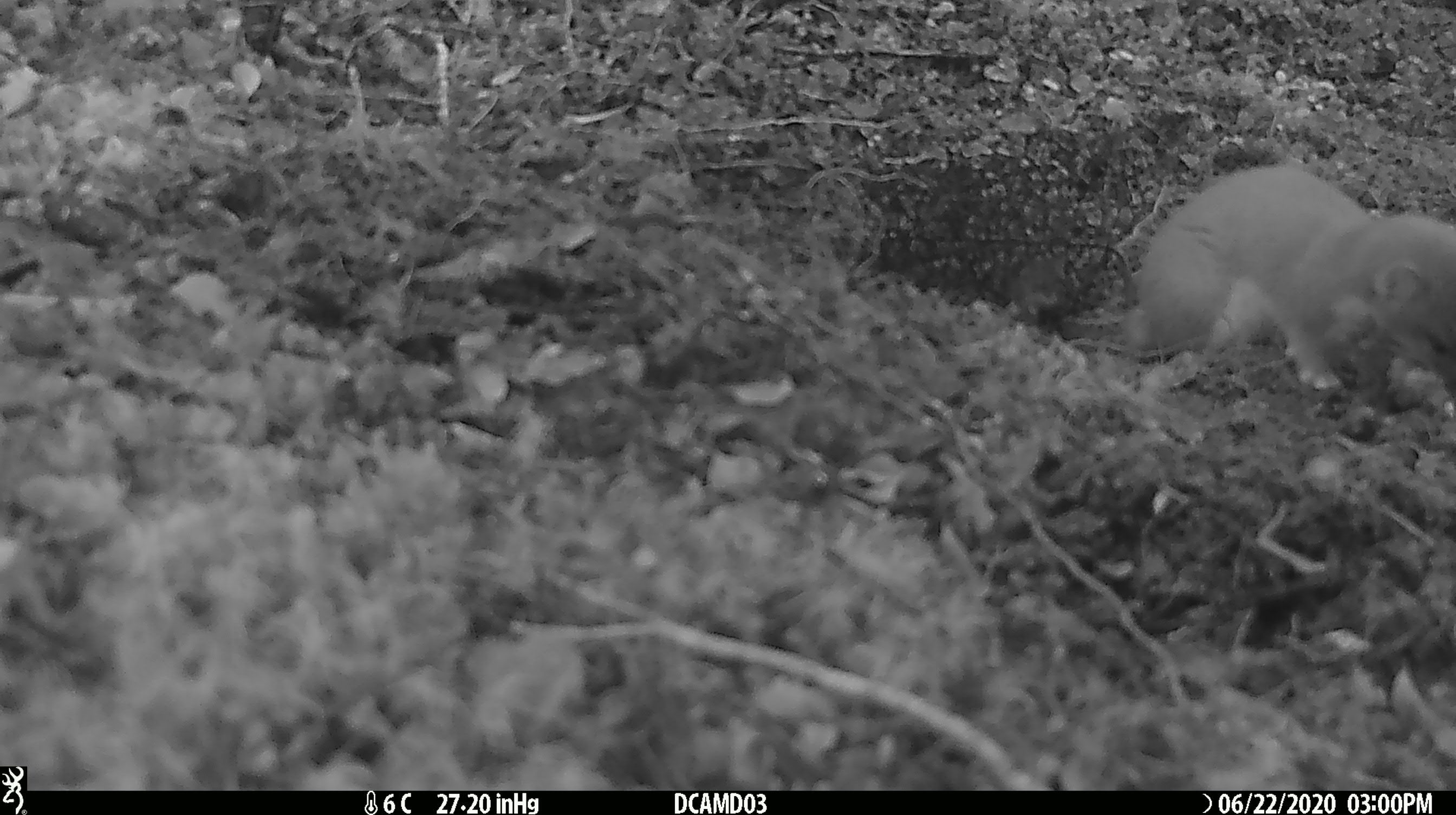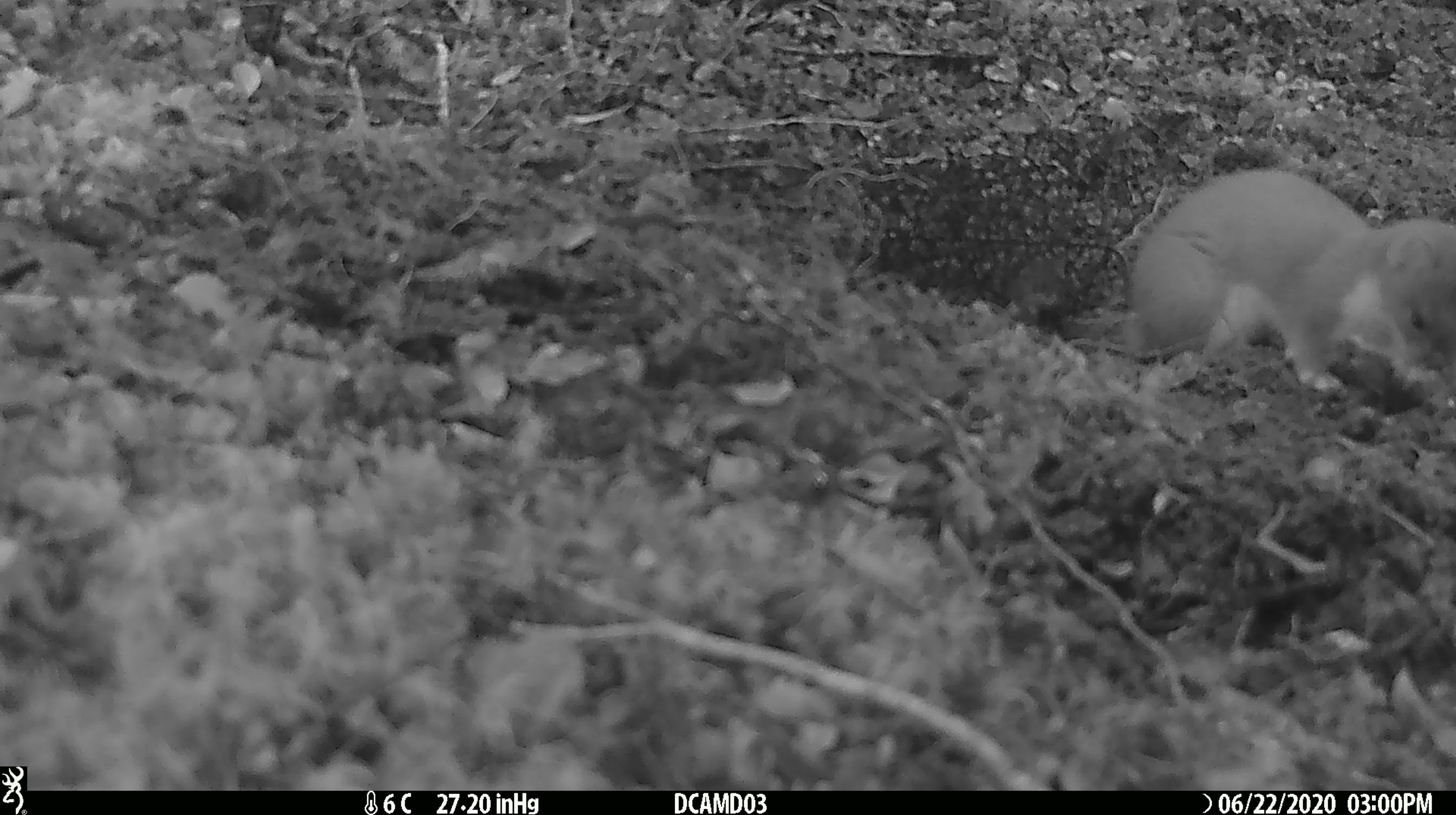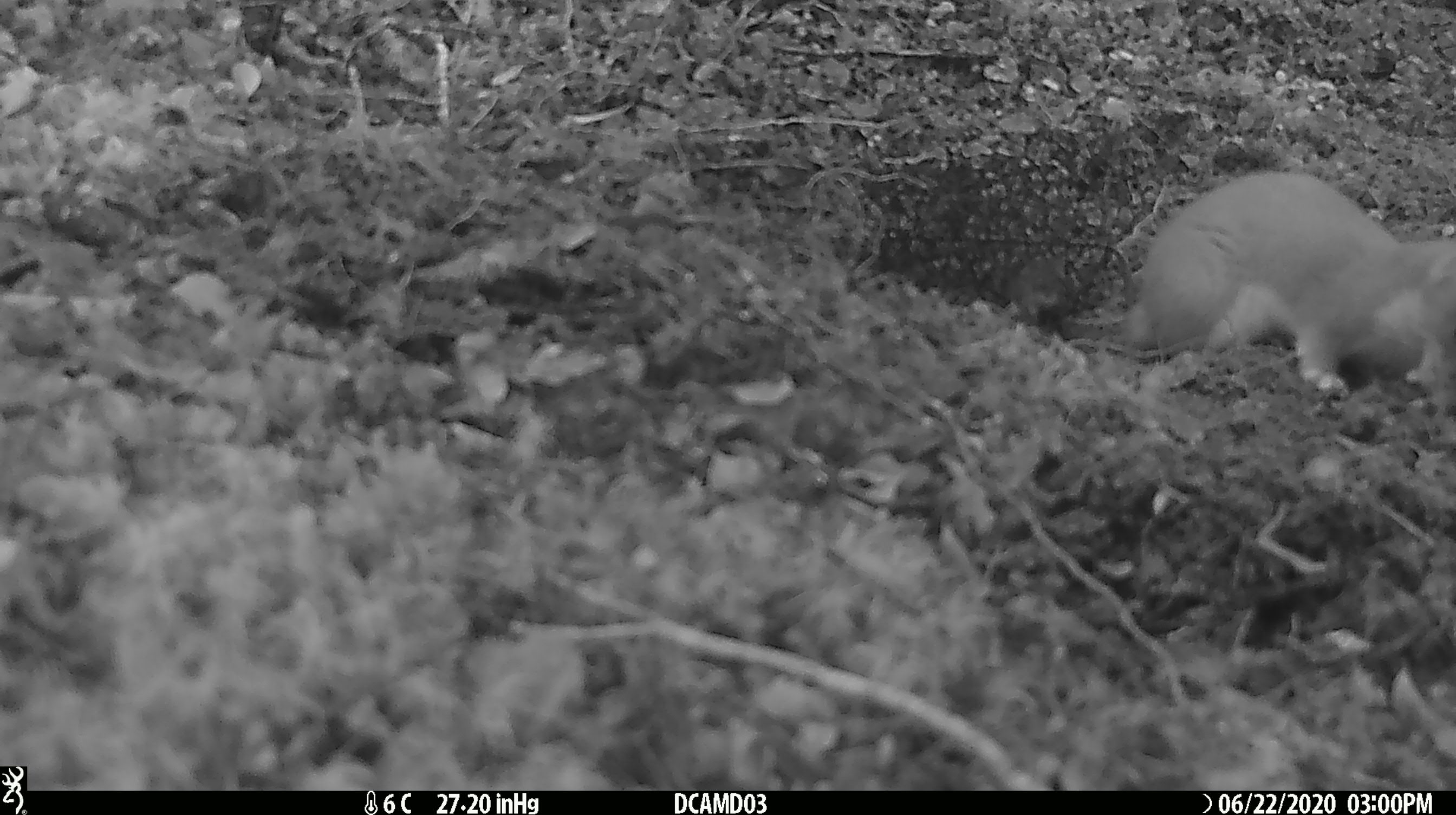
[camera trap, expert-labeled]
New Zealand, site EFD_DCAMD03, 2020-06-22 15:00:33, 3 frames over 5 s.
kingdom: Animalia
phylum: Chordata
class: Mammalia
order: Carnivora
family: Mustelidae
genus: Mustela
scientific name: Mustela erminea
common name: stoat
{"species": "stoat (Mustela erminea)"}